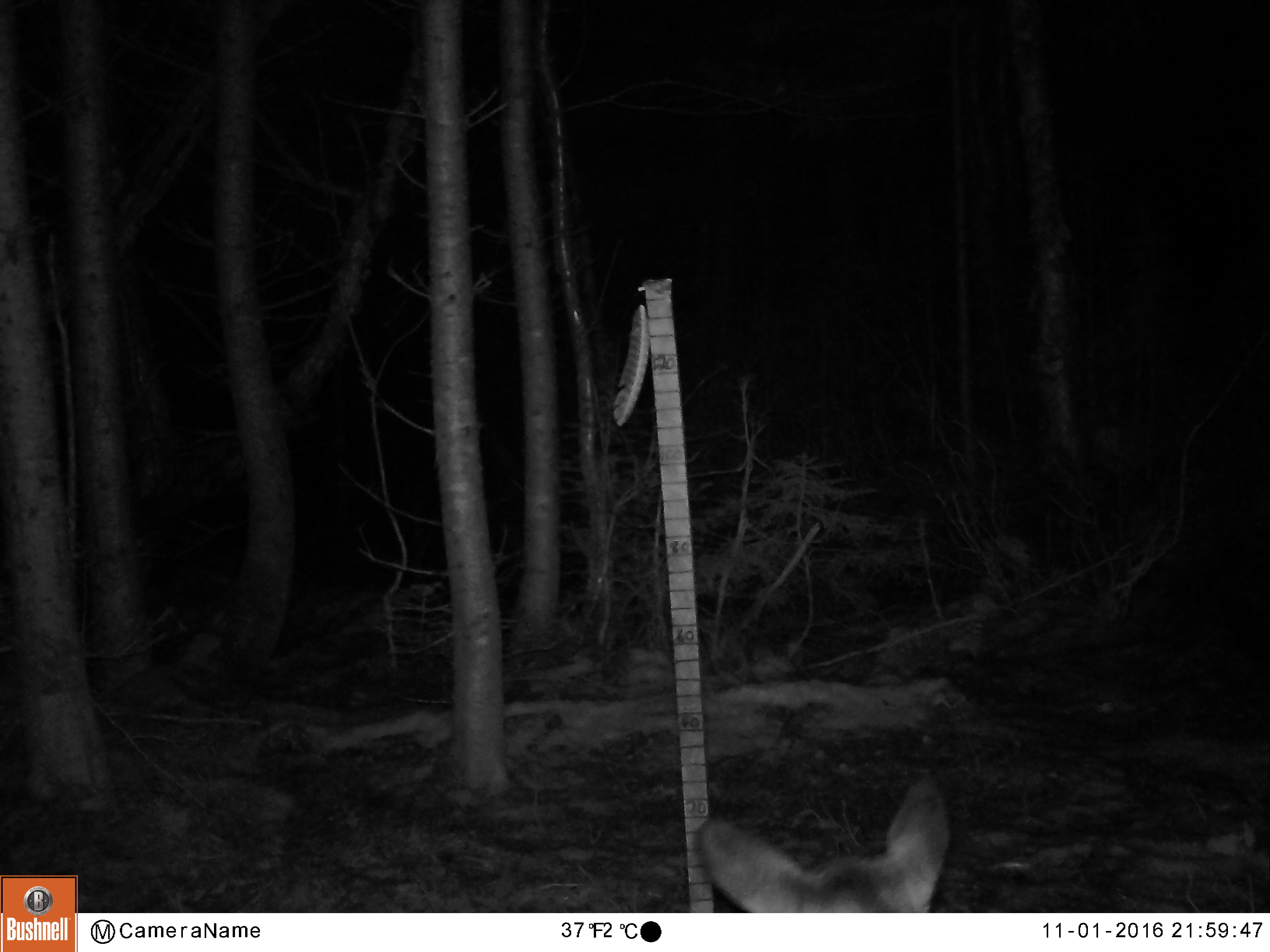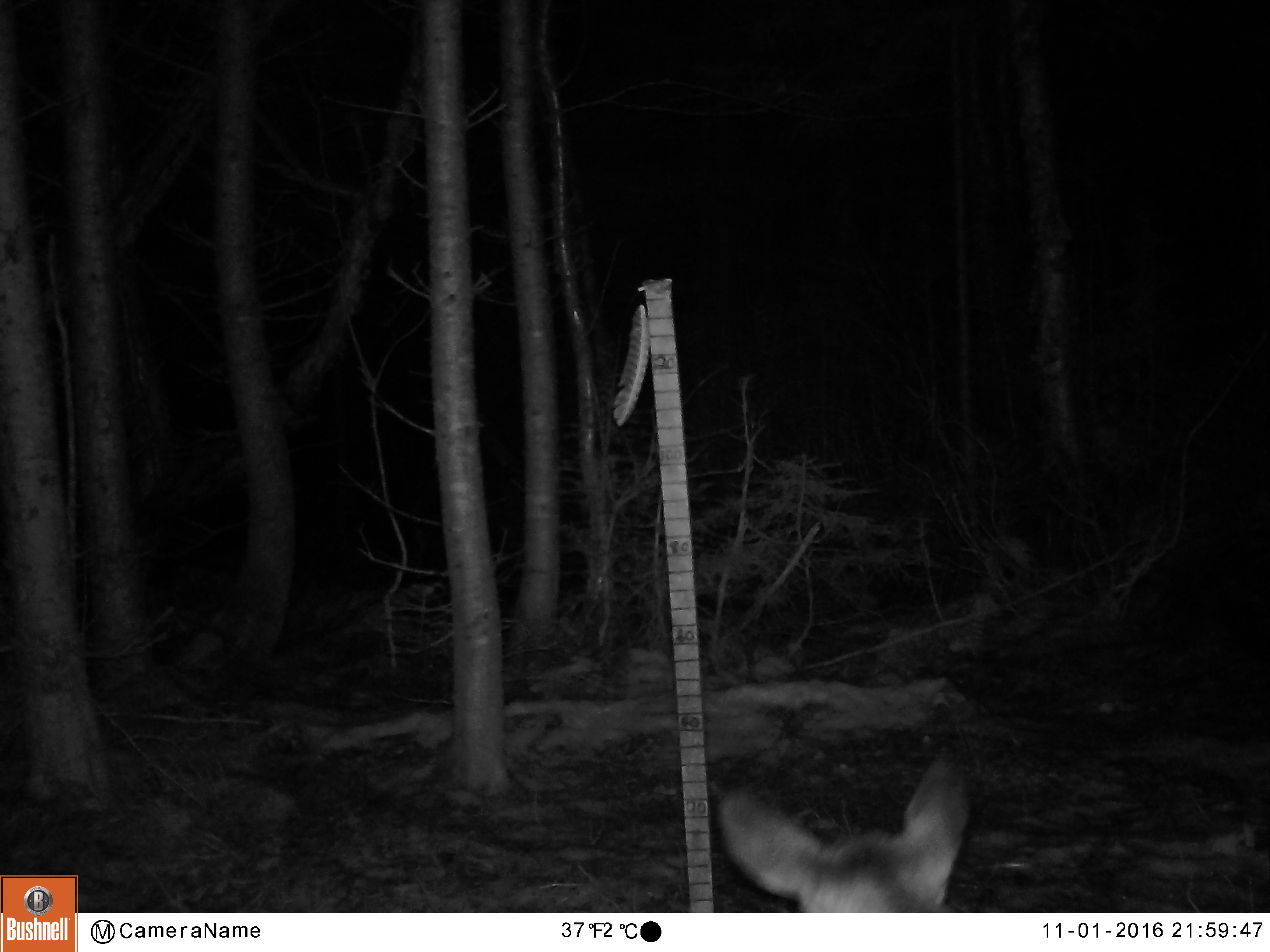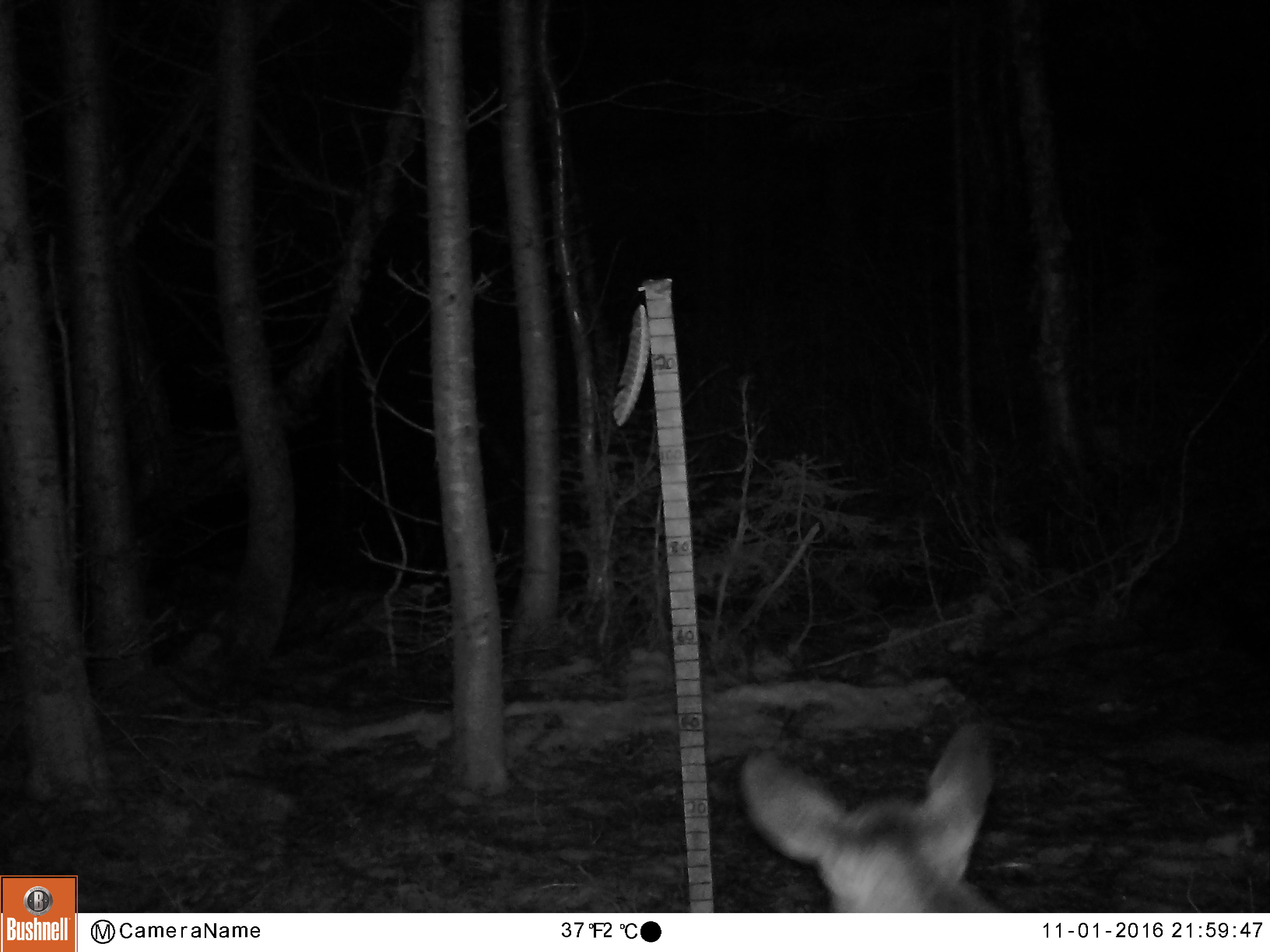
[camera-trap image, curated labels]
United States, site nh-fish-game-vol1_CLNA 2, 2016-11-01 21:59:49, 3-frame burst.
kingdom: Animalia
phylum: Chordata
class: Mammalia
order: Artiodactyla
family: Cervidae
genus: Odocoileus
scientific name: Odocoileus virginianus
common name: white-tailed deer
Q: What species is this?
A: White-tailed deer (Odocoileus virginianus).